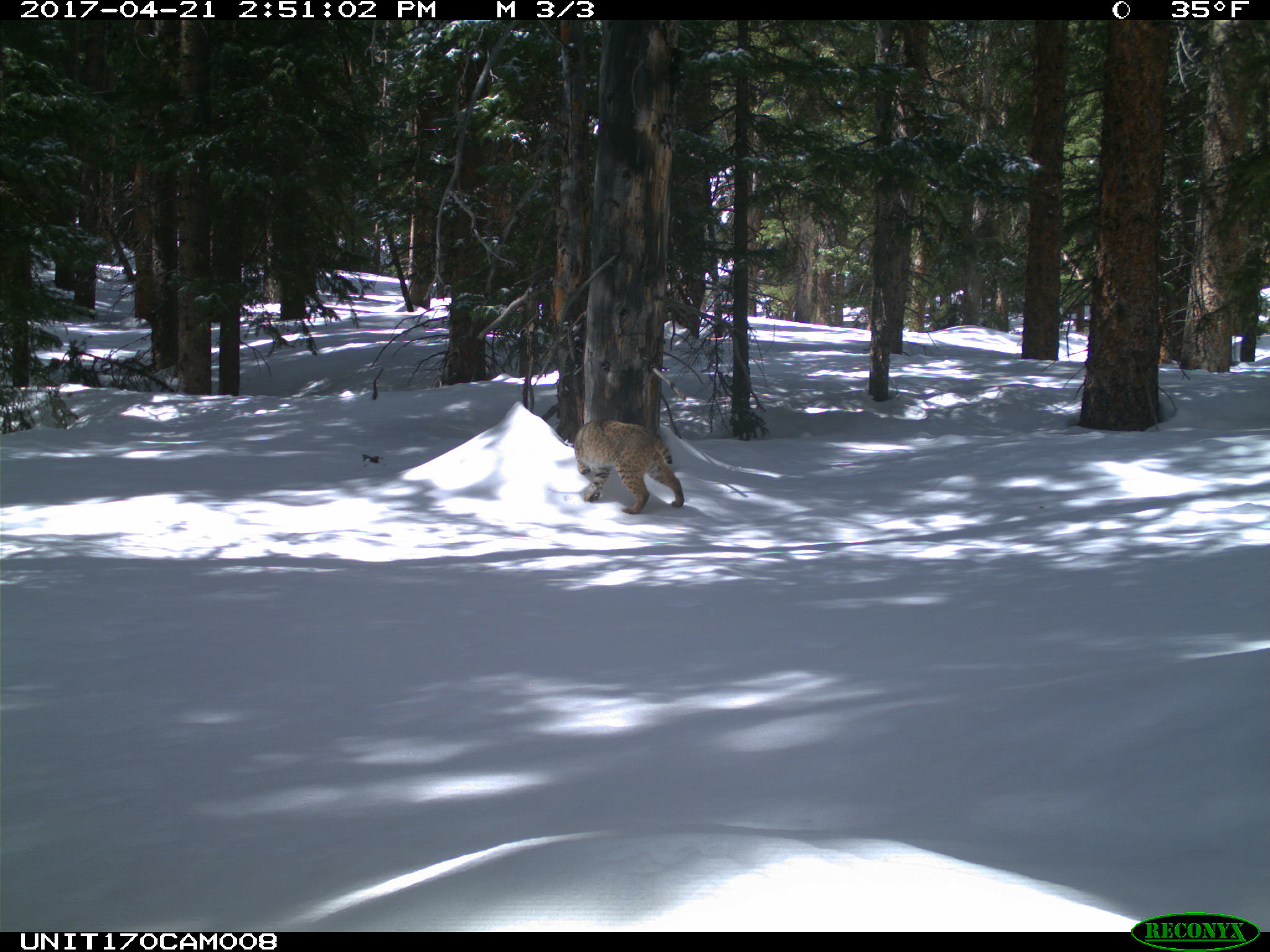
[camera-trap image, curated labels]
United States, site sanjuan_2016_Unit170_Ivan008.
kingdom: Animalia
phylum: Chordata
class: Mammalia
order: Carnivora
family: Felidae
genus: Lynx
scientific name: Lynx rufus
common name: bobcat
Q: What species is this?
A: Lynx rufus (bobcat).